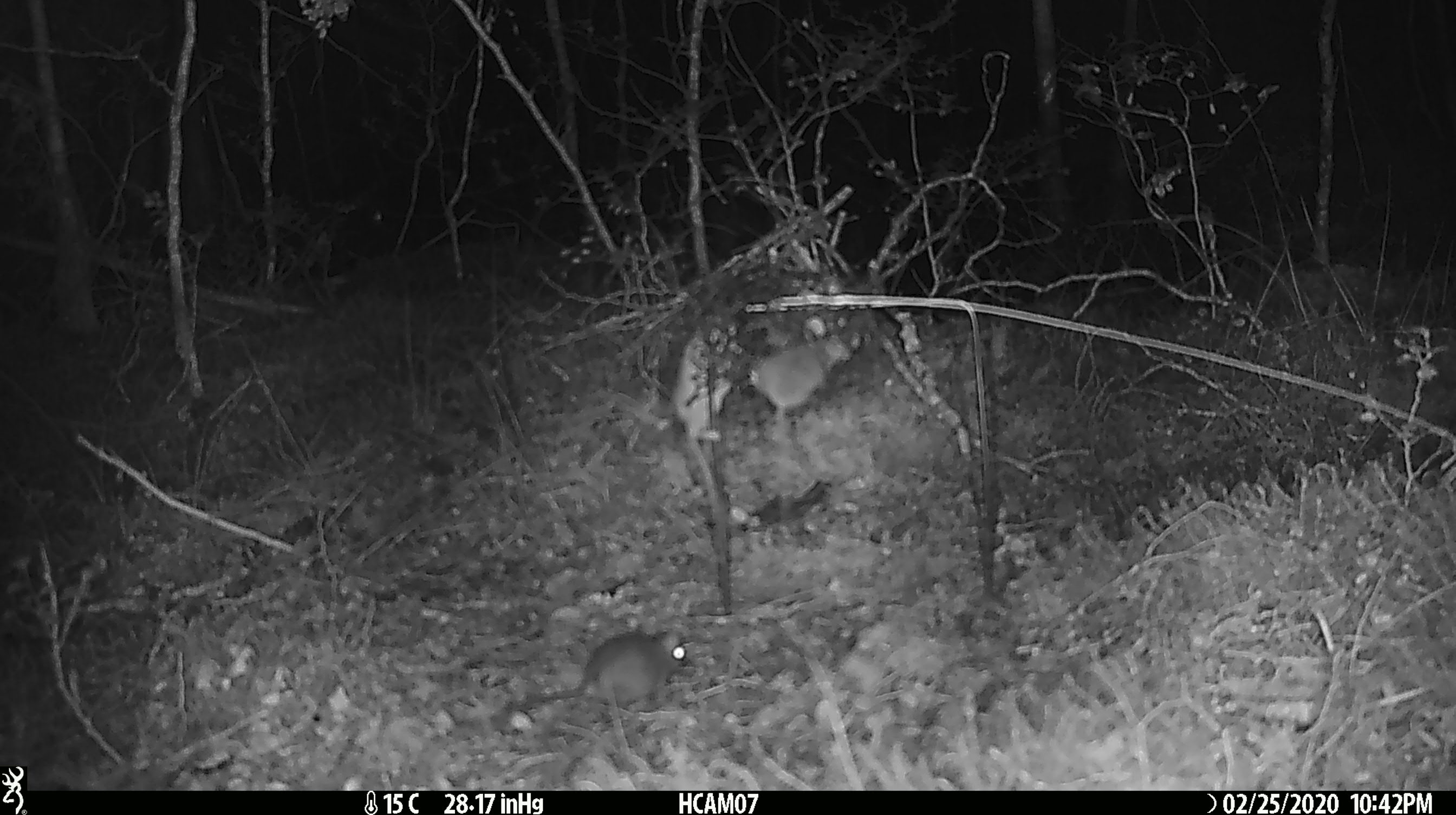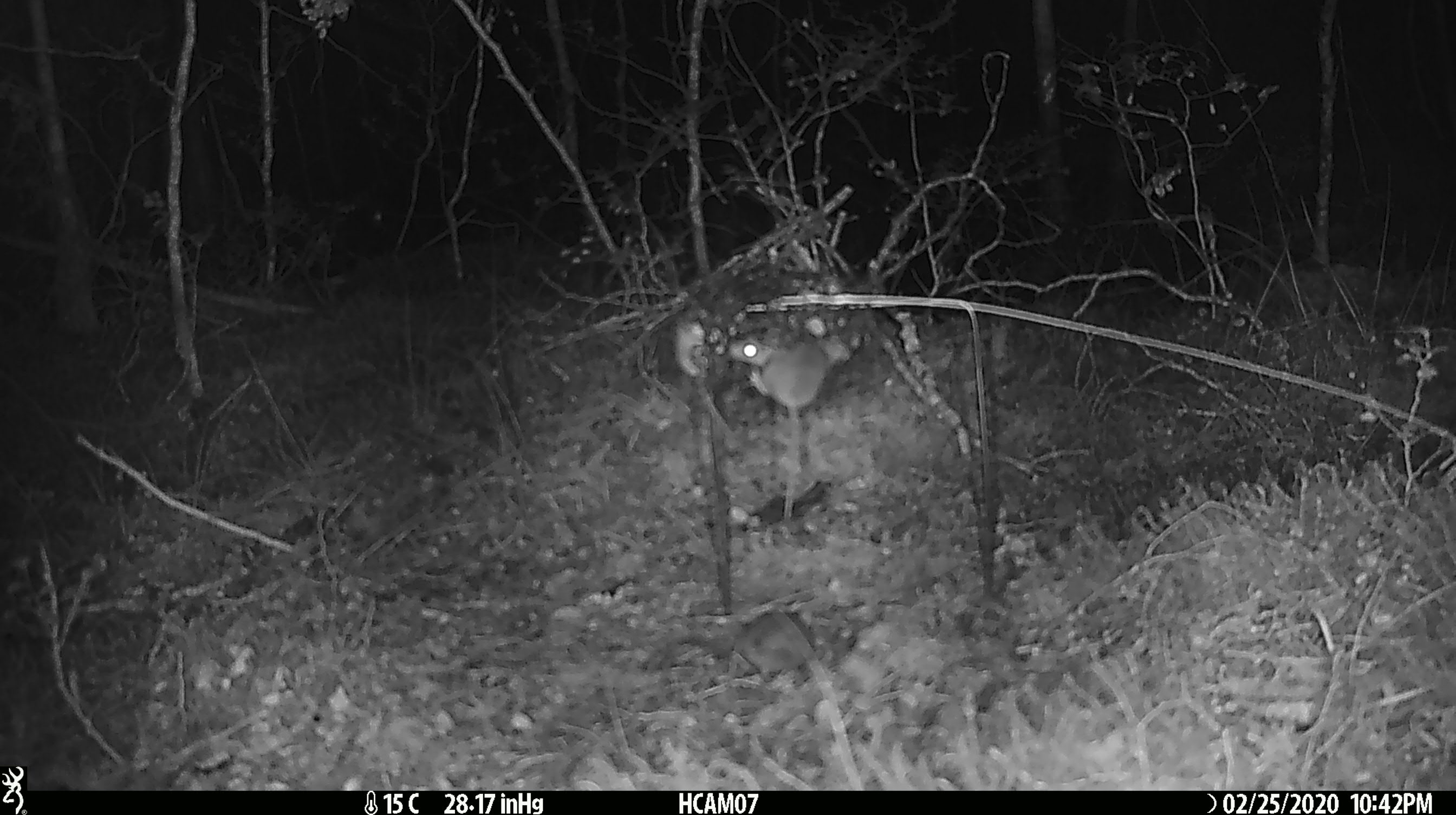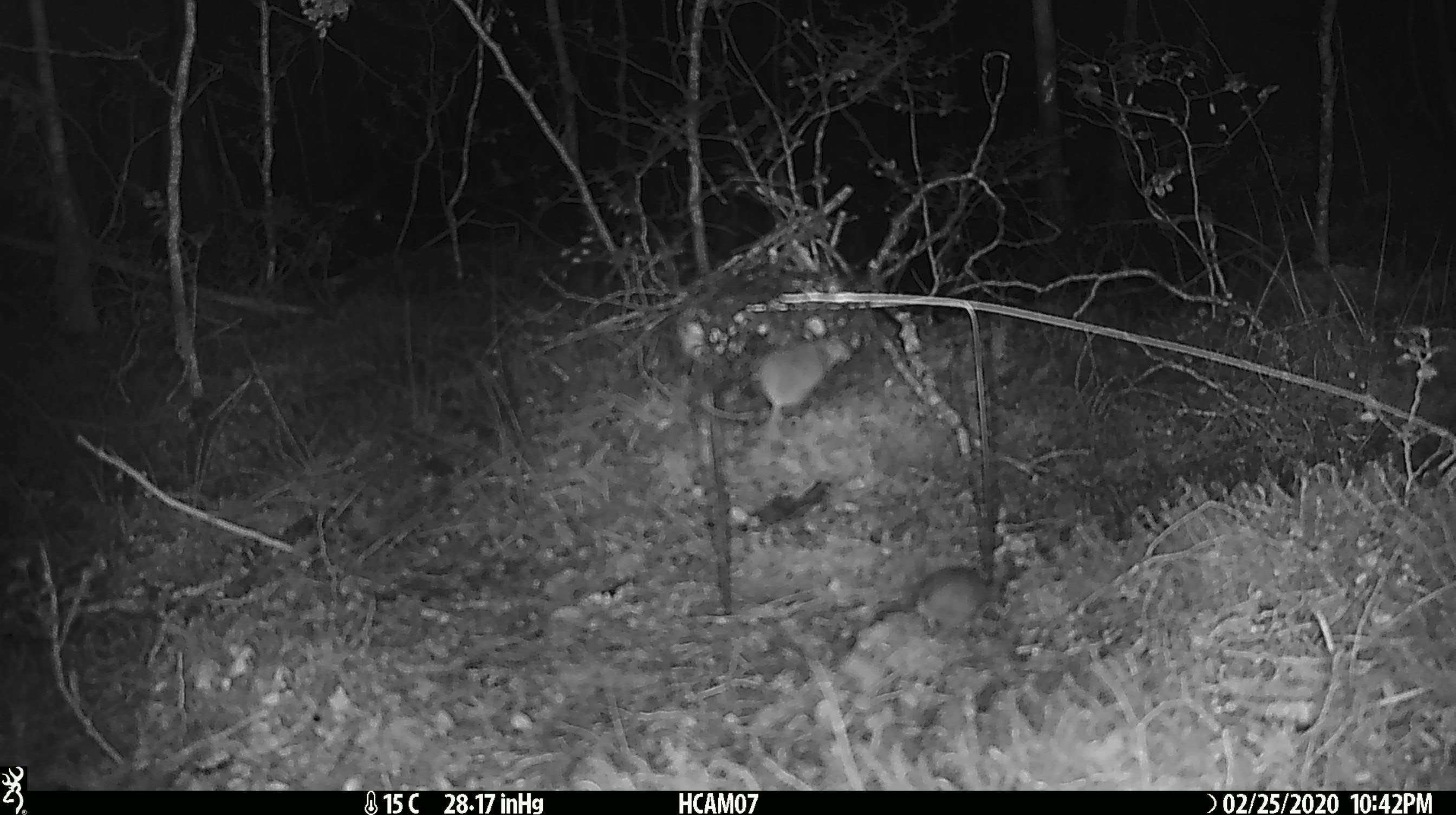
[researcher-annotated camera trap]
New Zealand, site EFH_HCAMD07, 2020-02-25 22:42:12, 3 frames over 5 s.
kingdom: Animalia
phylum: Chordata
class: Mammalia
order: Rodentia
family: Muridae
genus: Mus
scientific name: Mus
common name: mouse